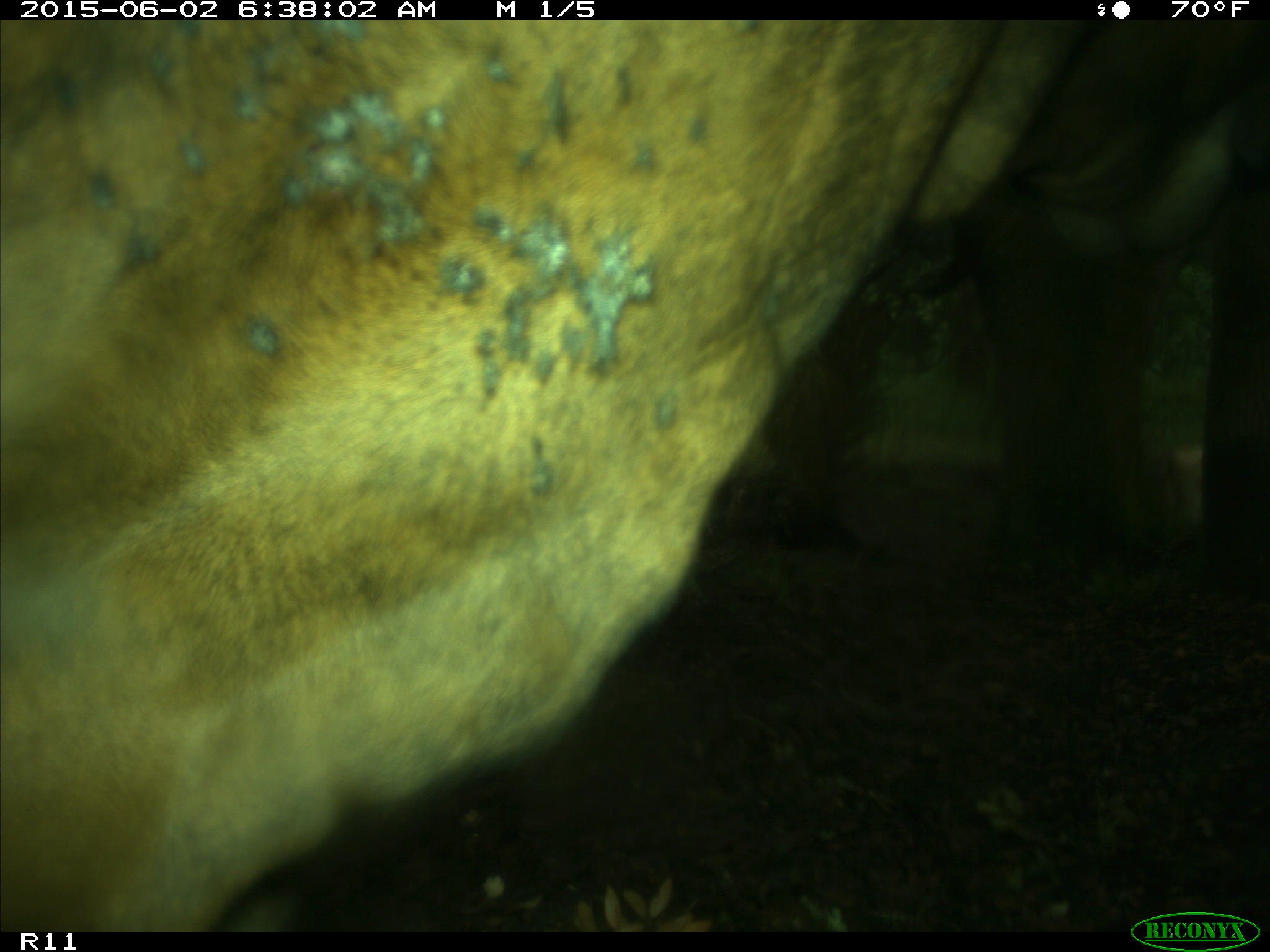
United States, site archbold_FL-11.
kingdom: Animalia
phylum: Chordata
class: Mammalia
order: Artiodactyla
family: Bovidae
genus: Bos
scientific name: Bos taurus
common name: domestic cow